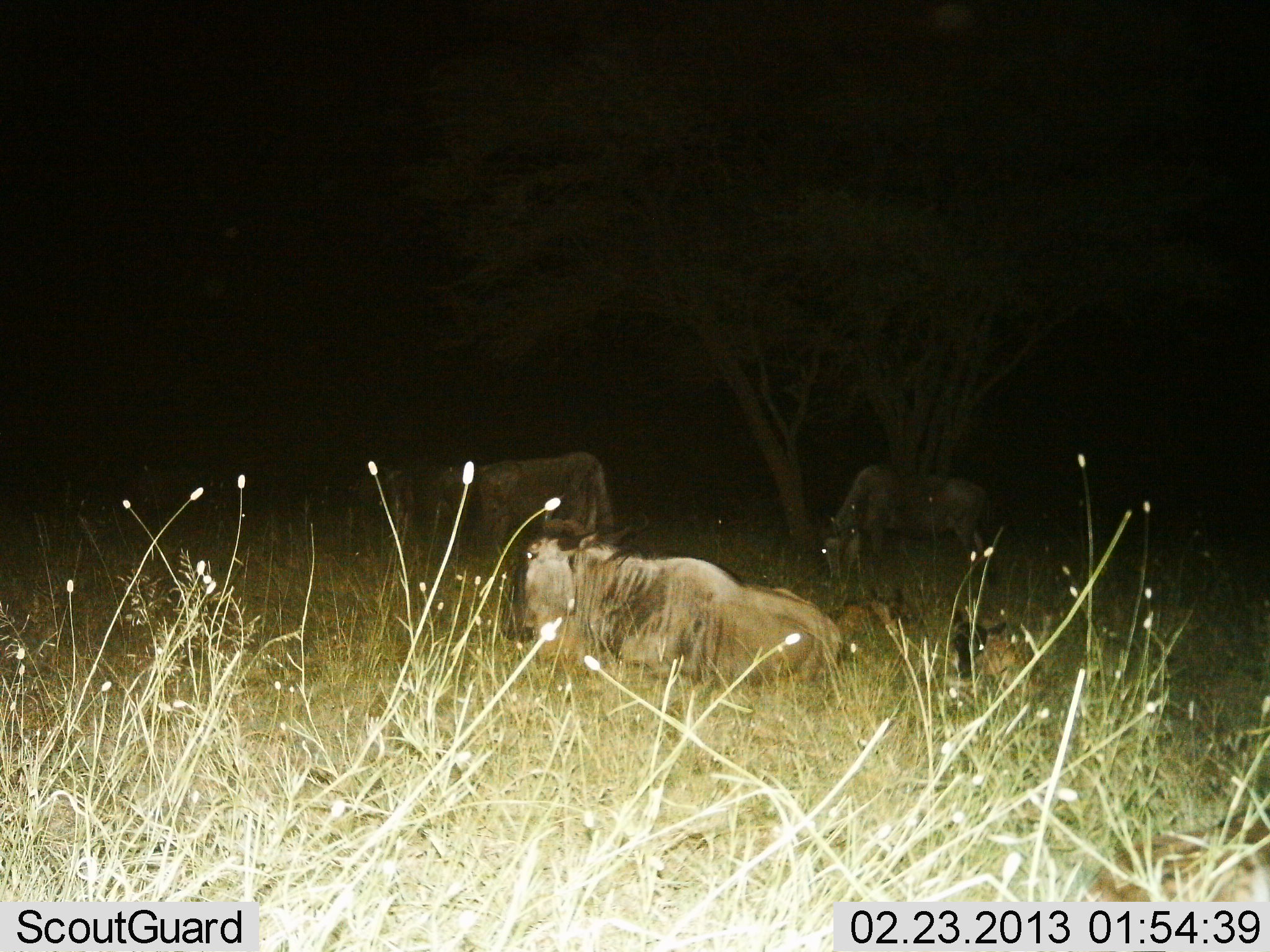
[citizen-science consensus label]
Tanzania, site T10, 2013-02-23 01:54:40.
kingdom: Animalia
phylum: Chordata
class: Mammalia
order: Artiodactyla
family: Bovidae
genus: Connochaetes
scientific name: Connochaetes taurinus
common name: blue wildebeest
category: wildebeest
Wildebeest (blue wildebeest) (Connochaetes taurinus), count 4. Behavior (volunteer vote fractions): standing 58%, resting 94%, moving 3%, interacting 3%. Young present (vote fraction): 42%. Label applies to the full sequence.